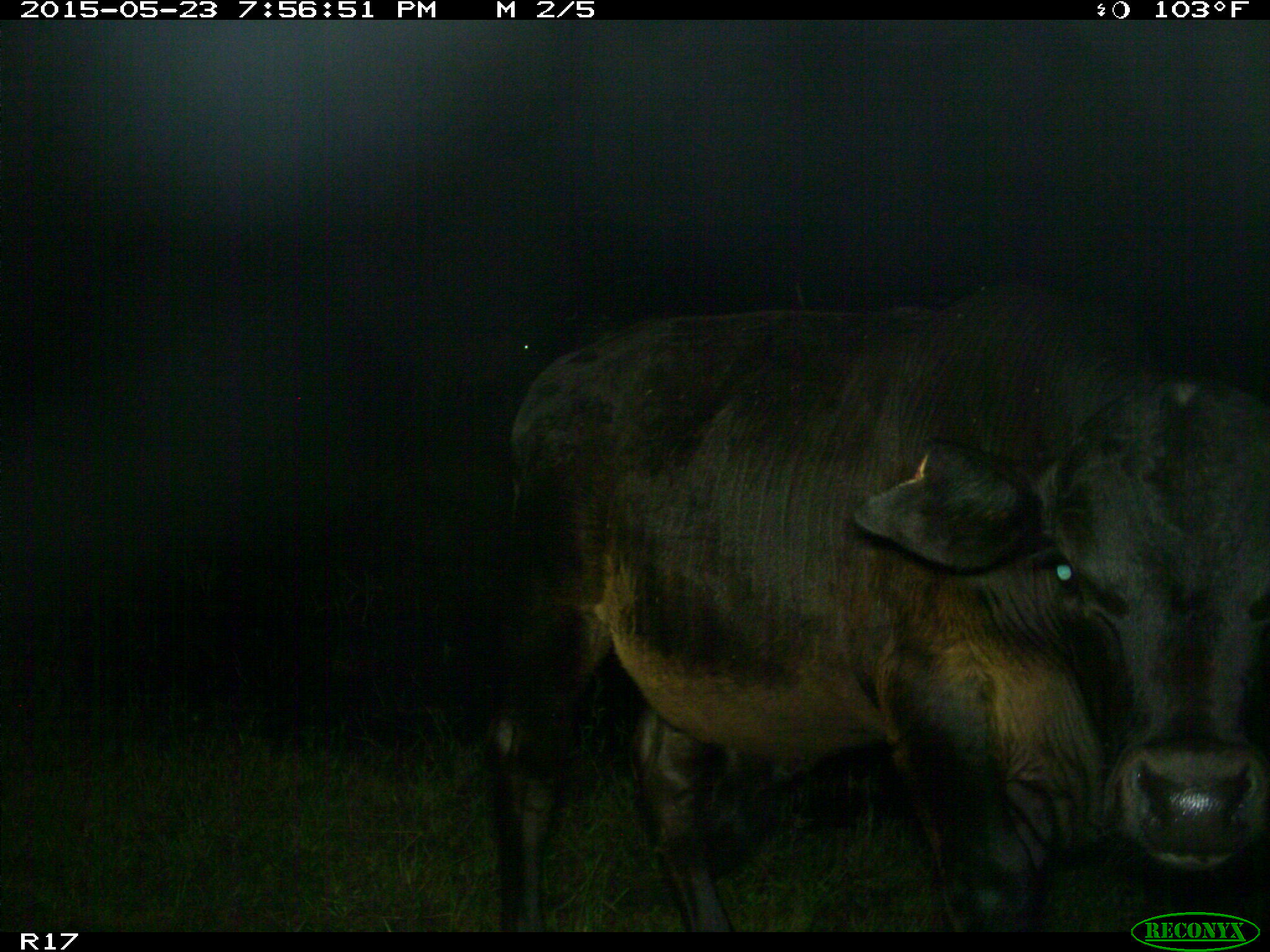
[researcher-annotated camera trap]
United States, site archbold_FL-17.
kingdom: Animalia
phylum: Chordata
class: Mammalia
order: Artiodactyla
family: Bovidae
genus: Bos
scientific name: Bos taurus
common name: domestic cow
Bos taurus (domestic cow).